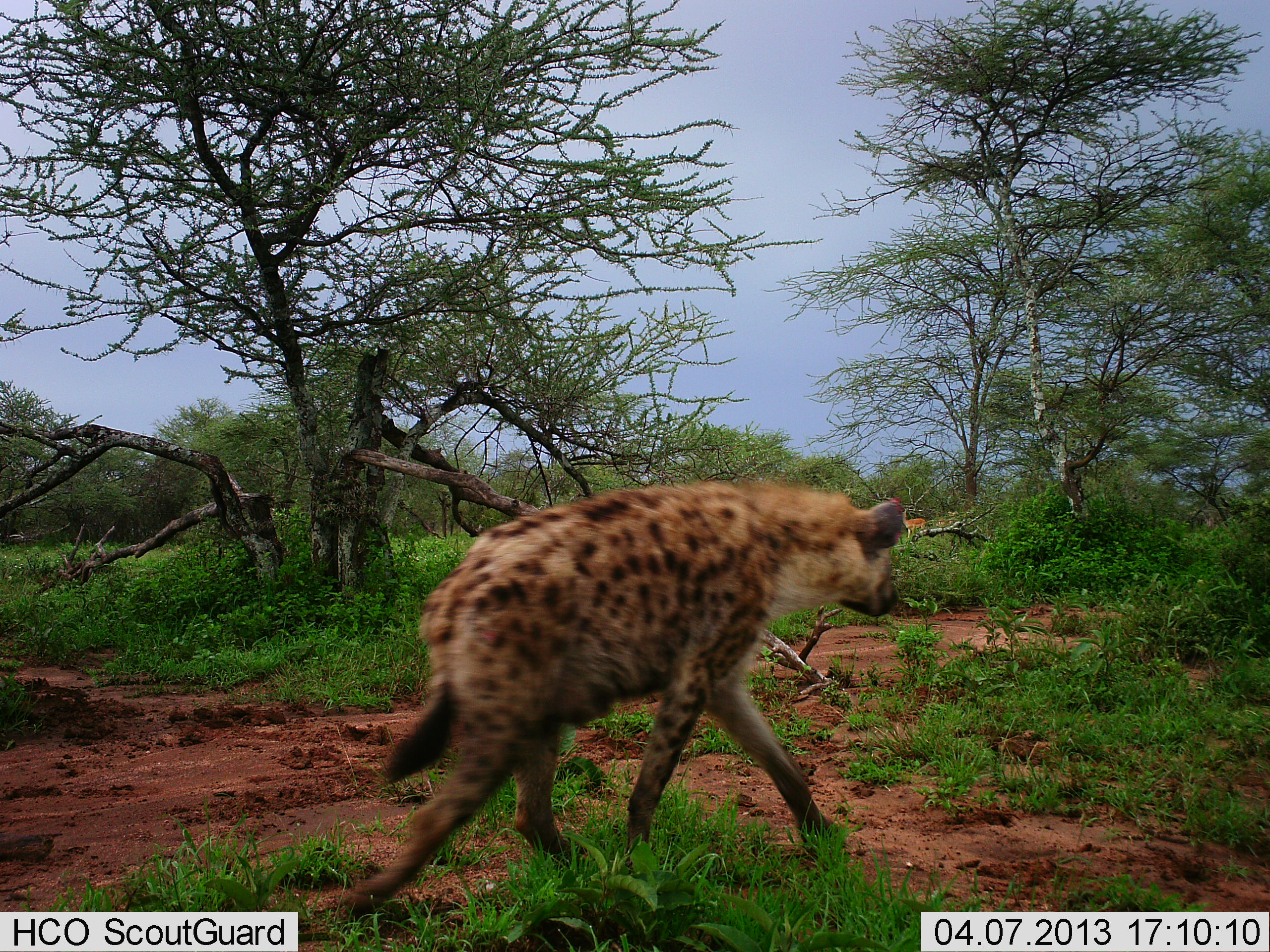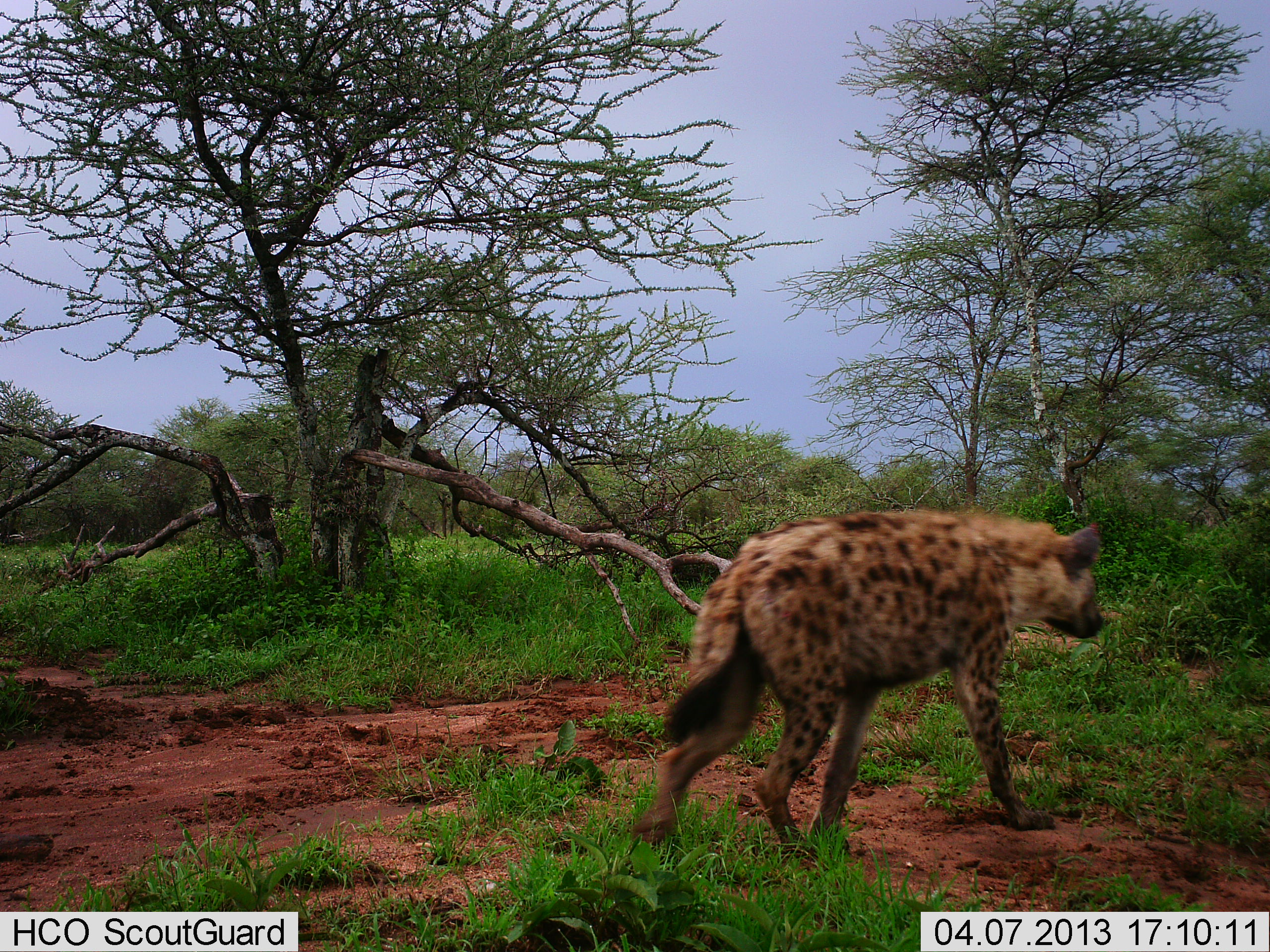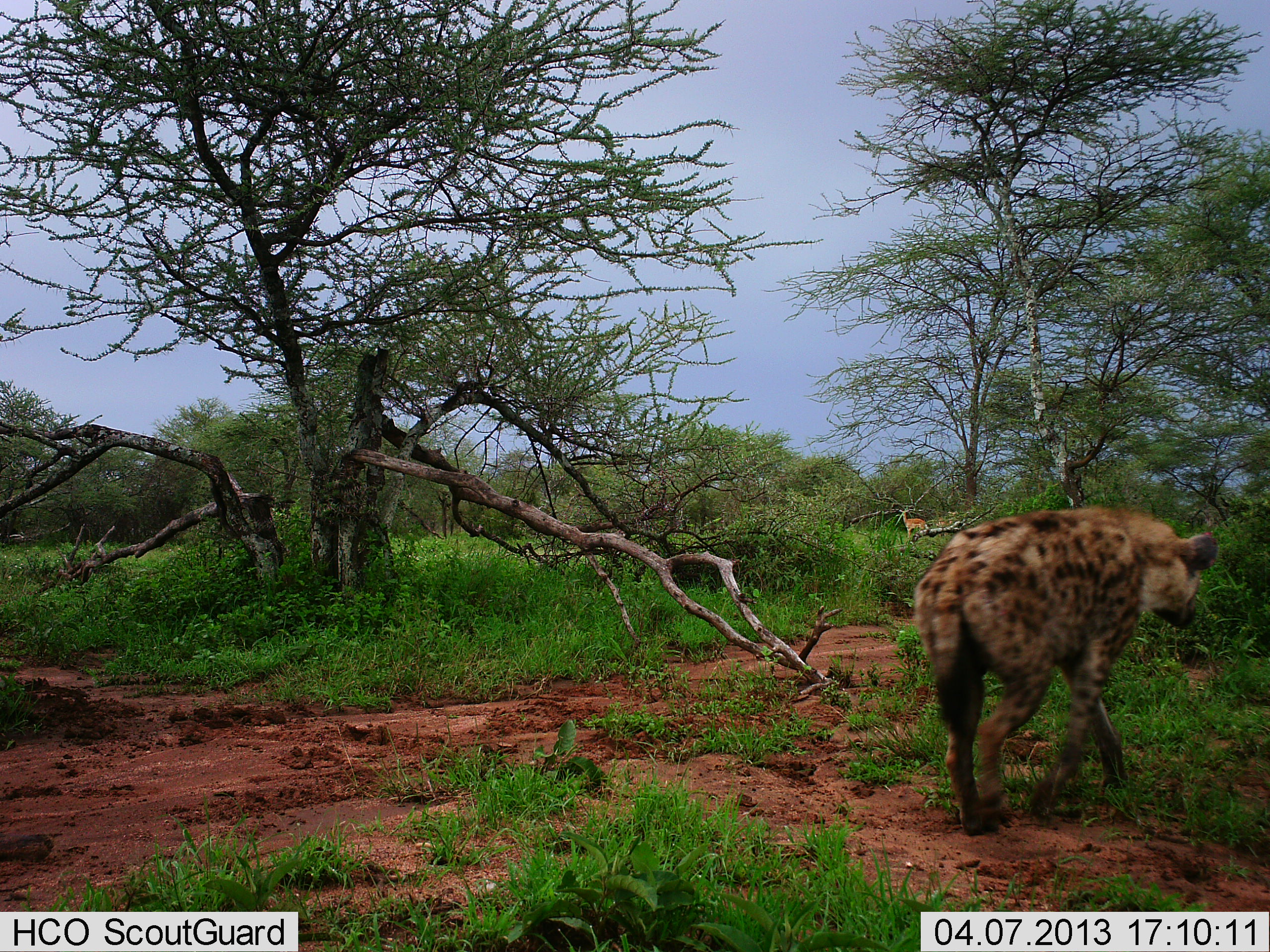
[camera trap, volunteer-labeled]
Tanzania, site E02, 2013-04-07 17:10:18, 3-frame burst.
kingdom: Animalia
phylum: Chordata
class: Mammalia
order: Carnivora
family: Hyaenidae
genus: Crocuta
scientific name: Crocuta crocuta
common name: spotted hyena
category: hyenaspotted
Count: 1.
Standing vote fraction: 0%.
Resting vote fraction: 0%.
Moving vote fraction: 100%.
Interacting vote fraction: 3%.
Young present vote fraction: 0%.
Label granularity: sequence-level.